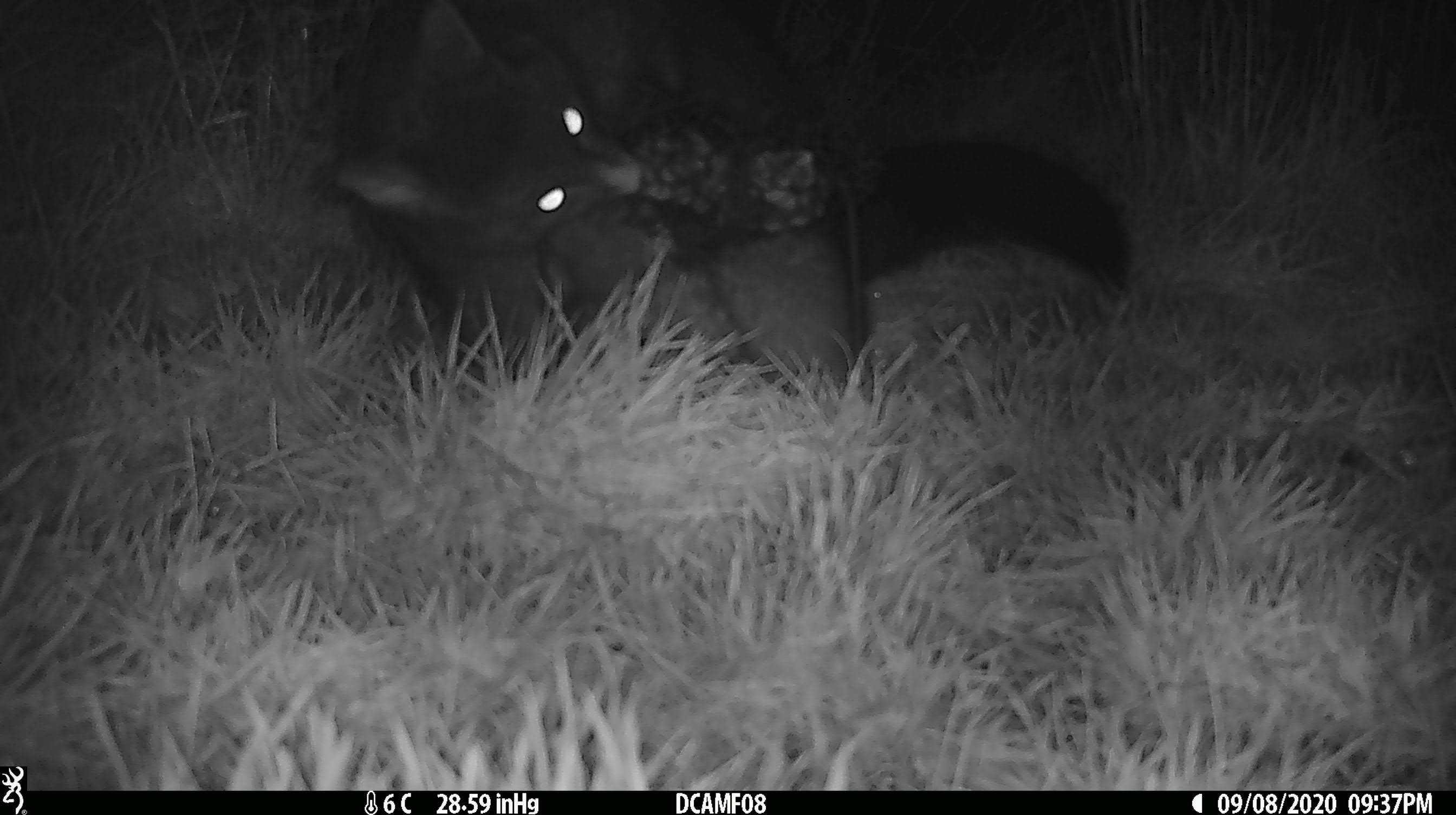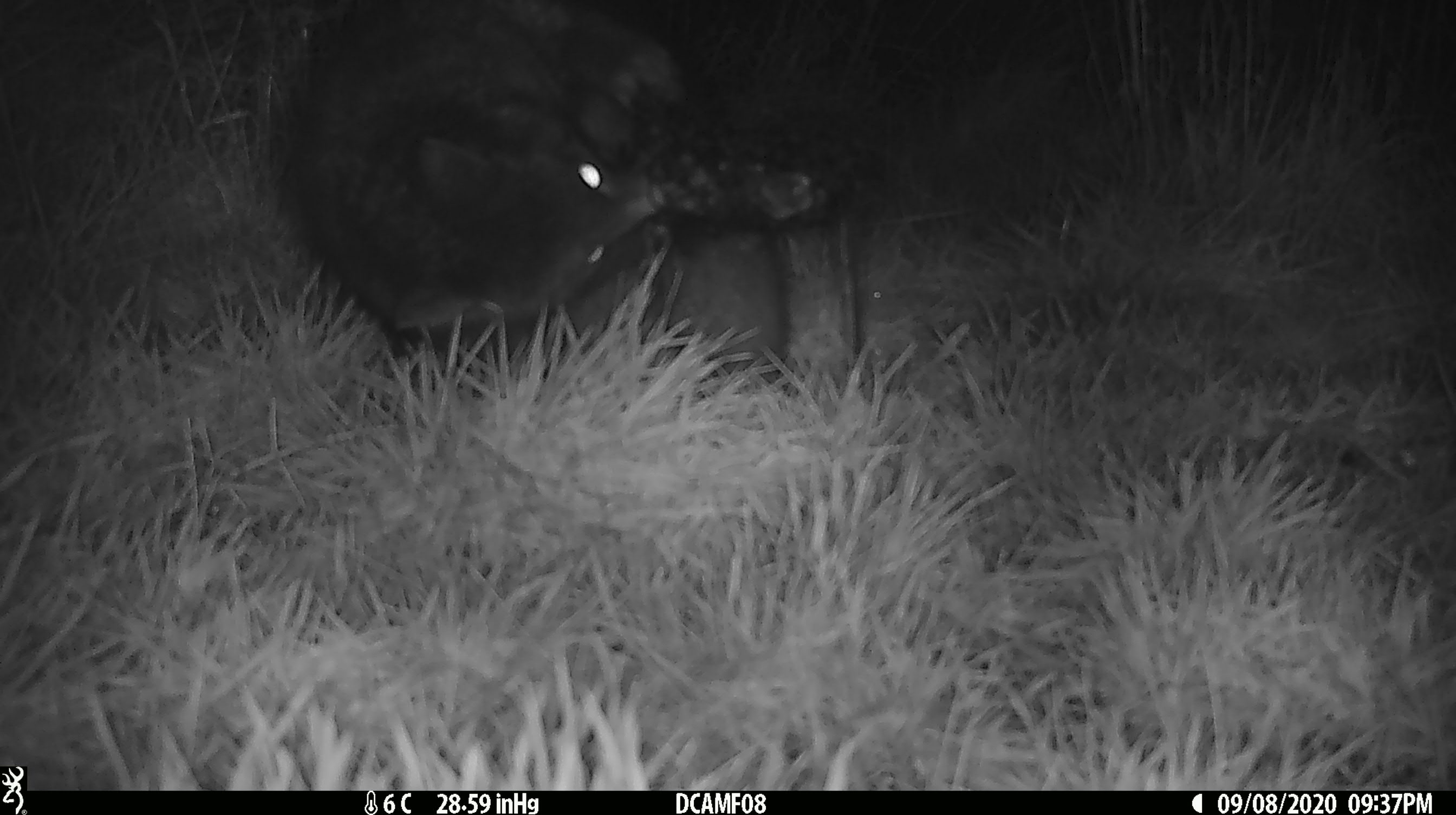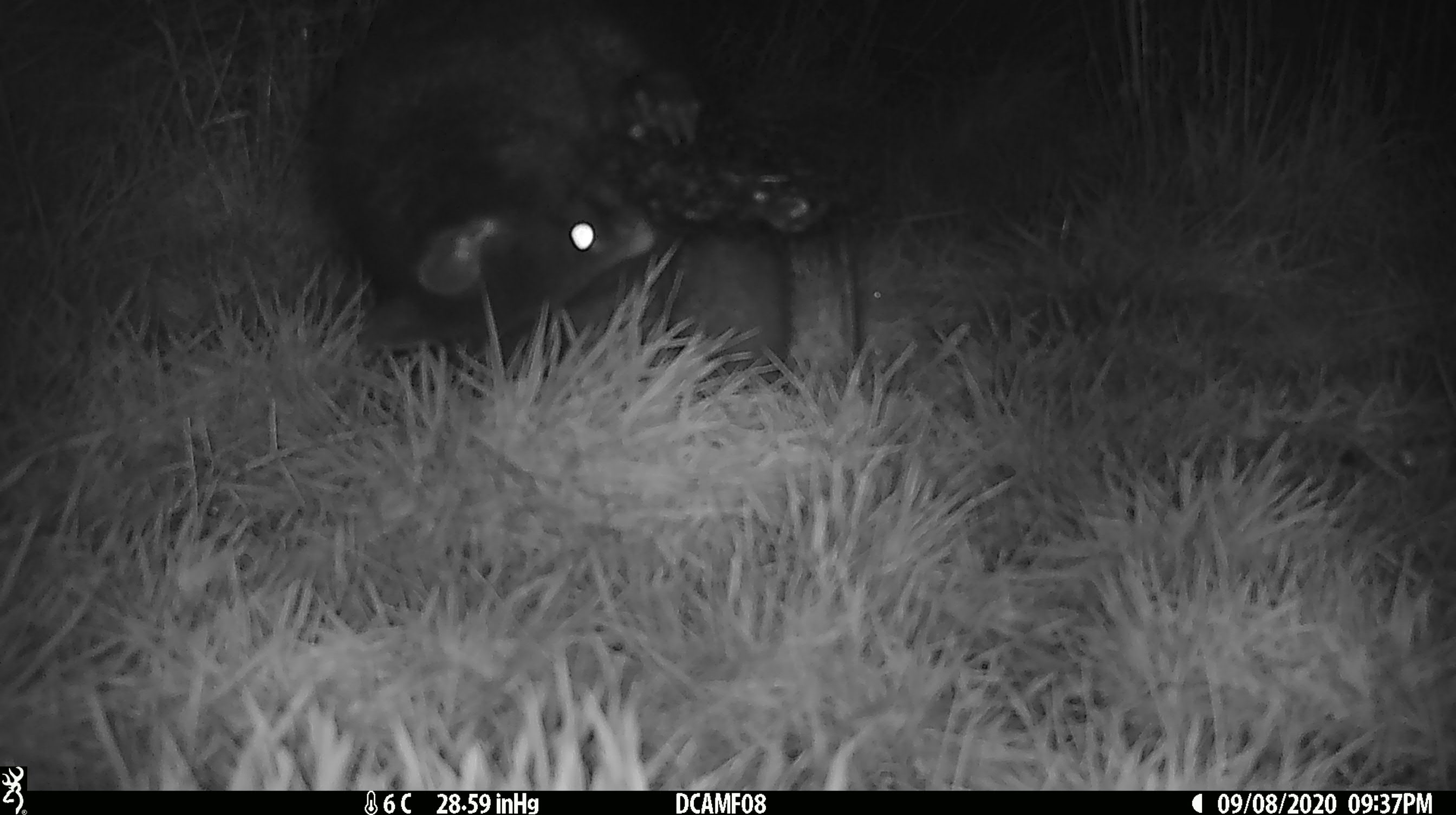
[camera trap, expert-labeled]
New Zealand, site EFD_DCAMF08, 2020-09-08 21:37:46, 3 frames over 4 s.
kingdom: Animalia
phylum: Chordata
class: Mammalia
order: Diprotodontia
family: Phalangeridae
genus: Trichosurus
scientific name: Trichosurus vulpecula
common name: common brushtail possum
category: possum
Possum (common brushtail possum) (Trichosurus vulpecula).